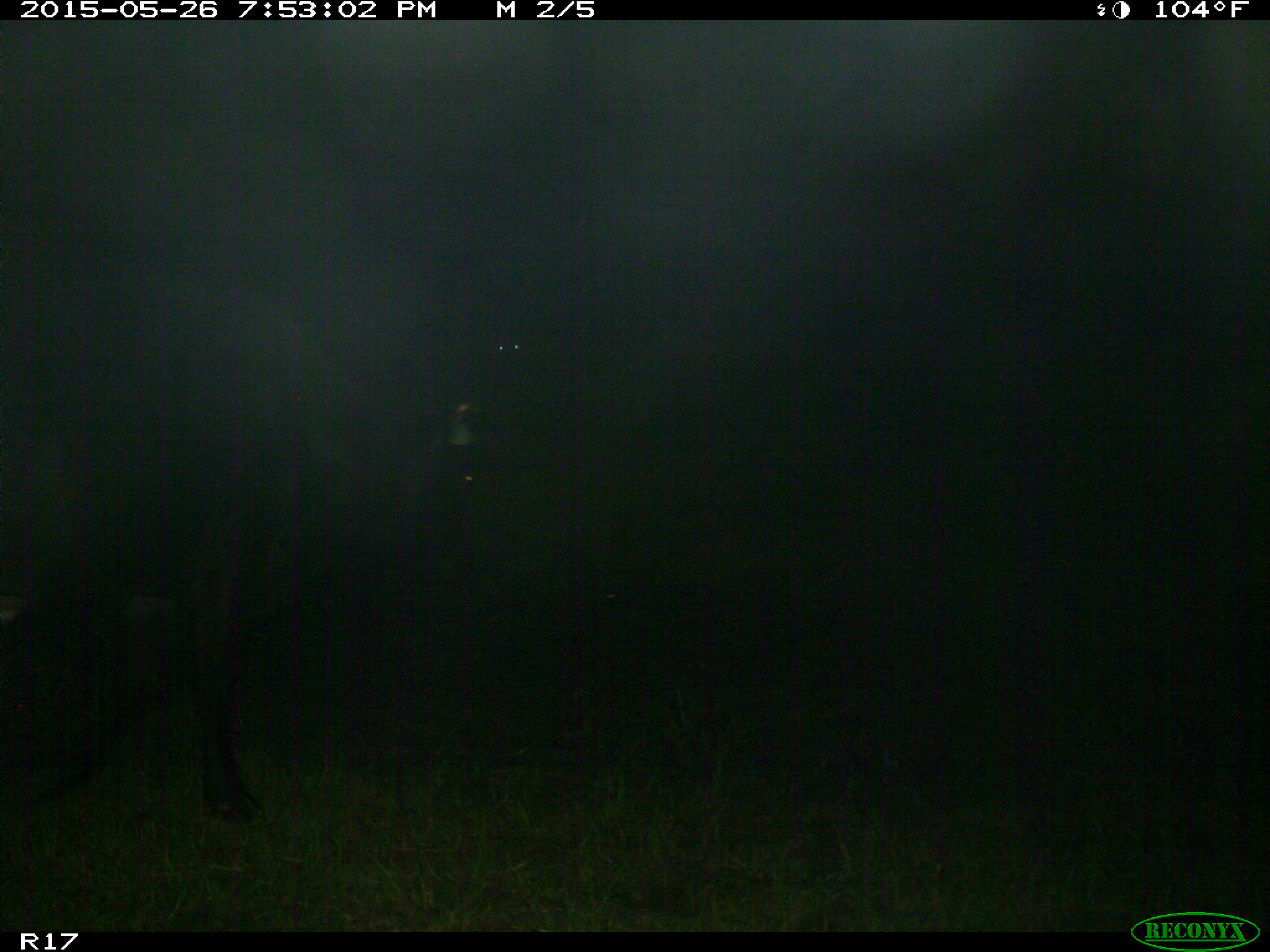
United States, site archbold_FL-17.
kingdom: Animalia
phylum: Chordata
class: Mammalia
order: Artiodactyla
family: Bovidae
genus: Bos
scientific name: Bos taurus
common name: domestic cow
Bos taurus (domestic cow).